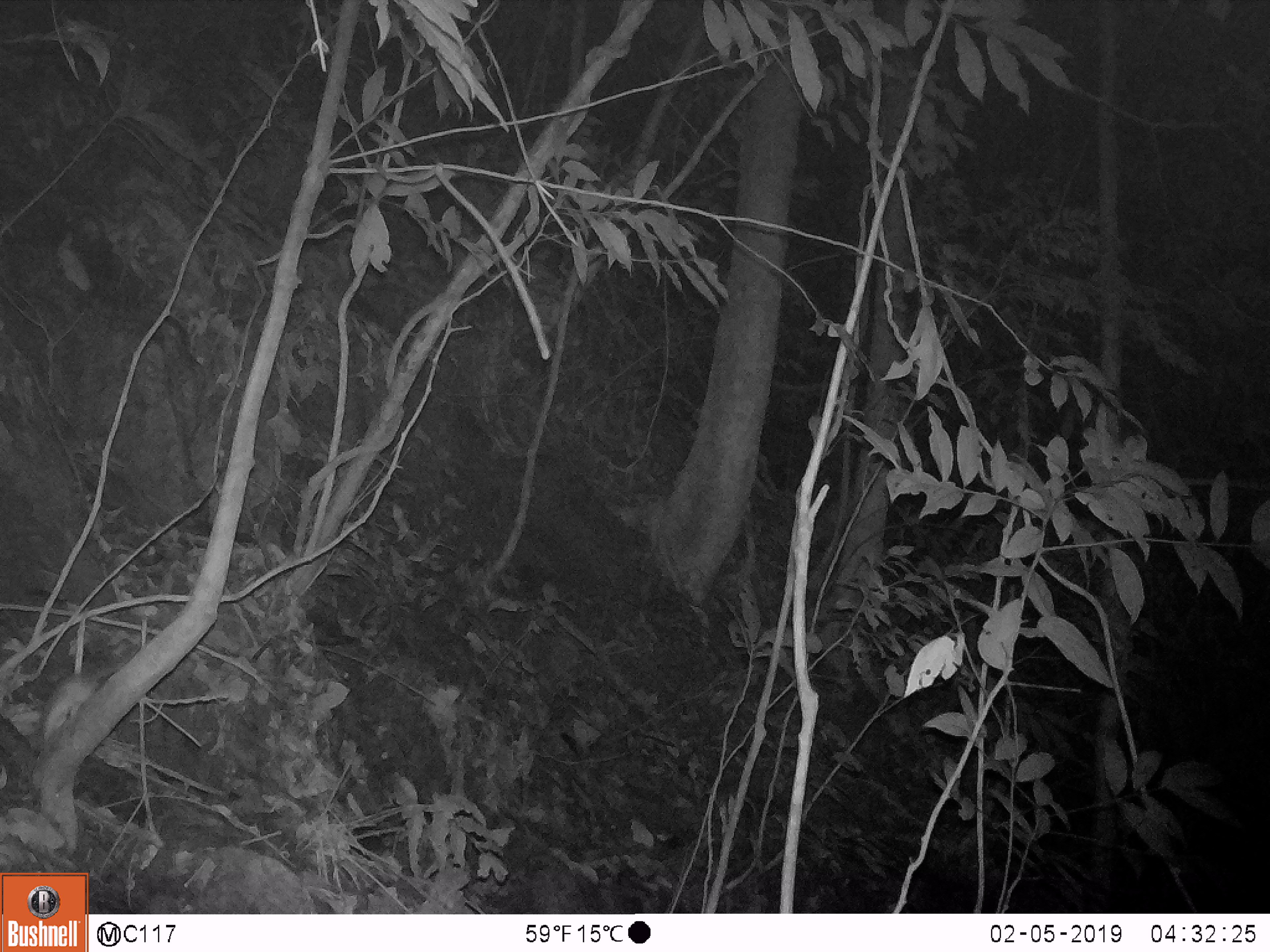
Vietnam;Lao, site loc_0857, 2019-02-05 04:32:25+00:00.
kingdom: Animalia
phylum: Chordata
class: Mammalia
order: Rodentia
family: Muridae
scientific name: Muridae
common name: old-world mice and rats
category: unidentified murid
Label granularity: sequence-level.